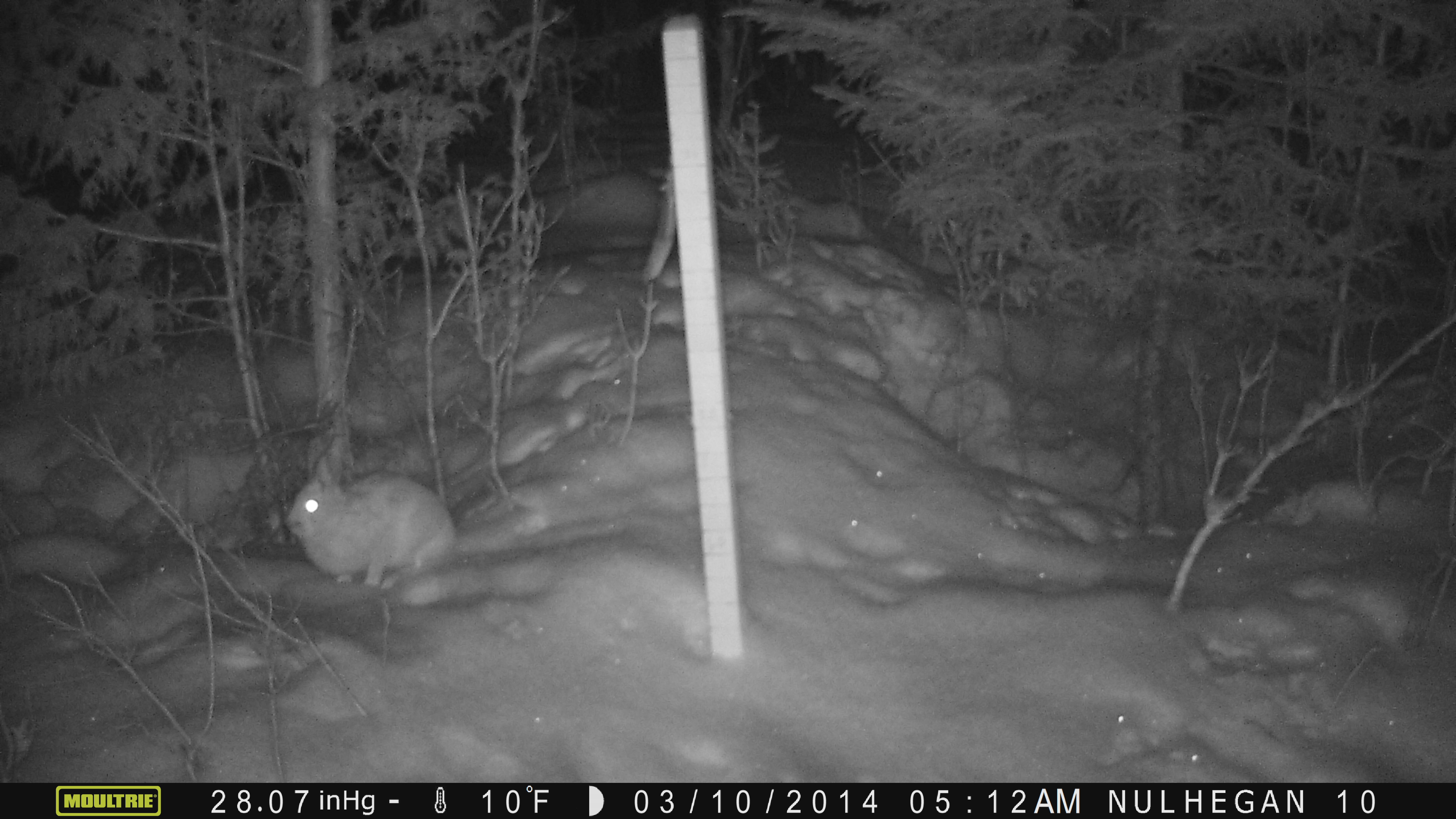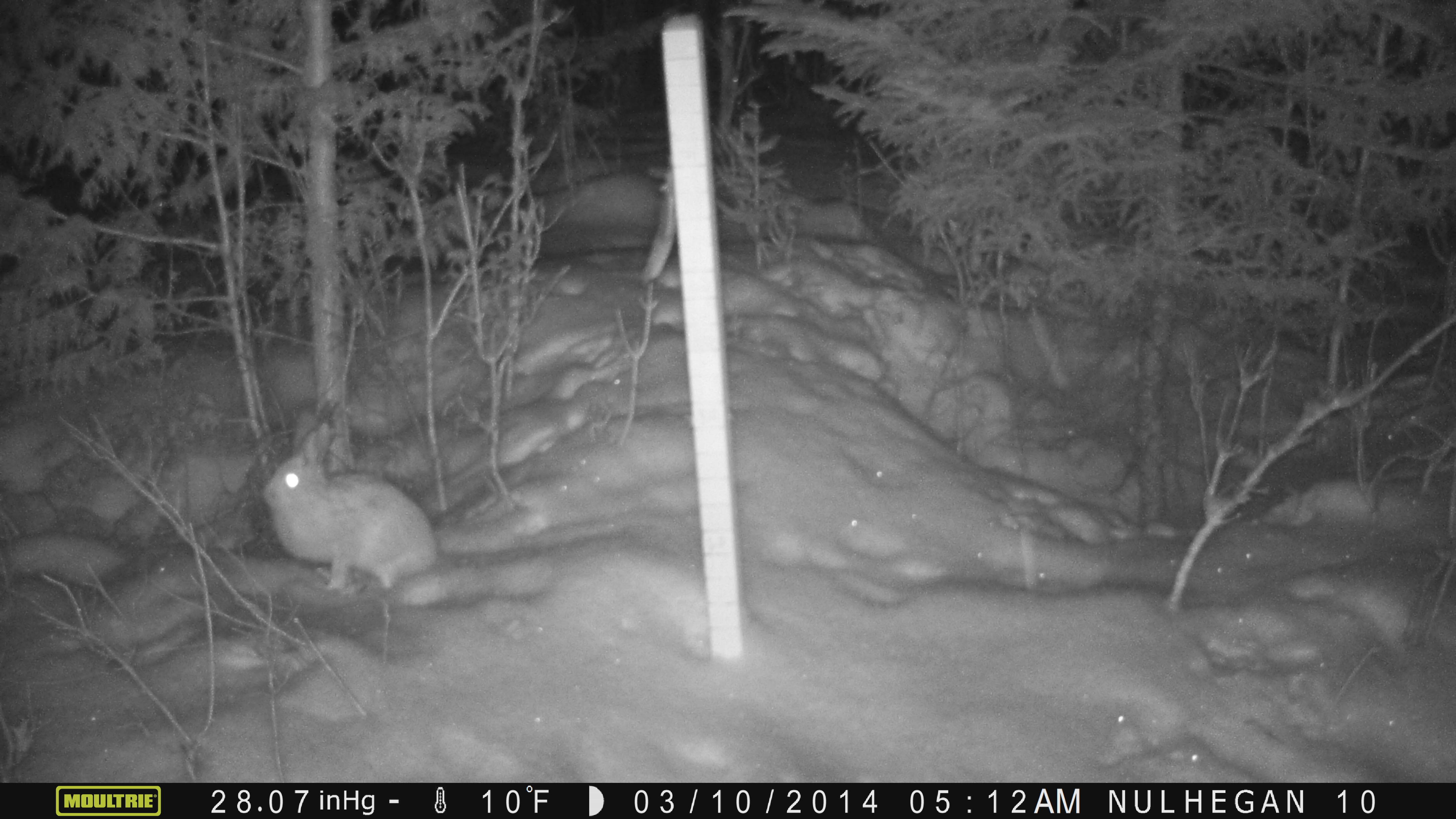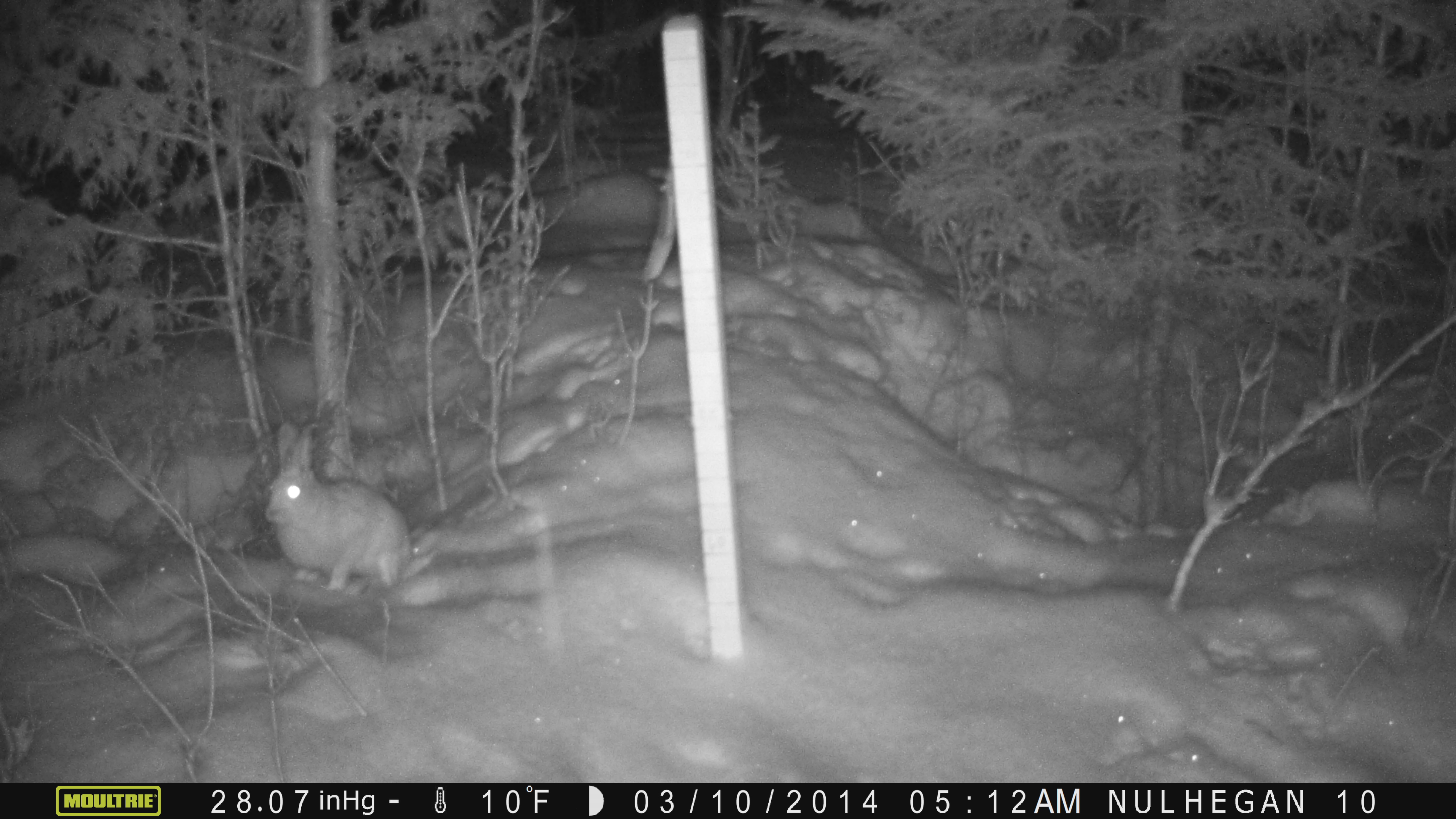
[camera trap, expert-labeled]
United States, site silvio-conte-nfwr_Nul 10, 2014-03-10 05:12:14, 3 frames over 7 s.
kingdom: Animalia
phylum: Chordata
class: Mammalia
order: Lagomorpha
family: Leporidae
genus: Lepus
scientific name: Lepus americanus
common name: snowshoe hare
Snowshoe hare (Lepus americanus).